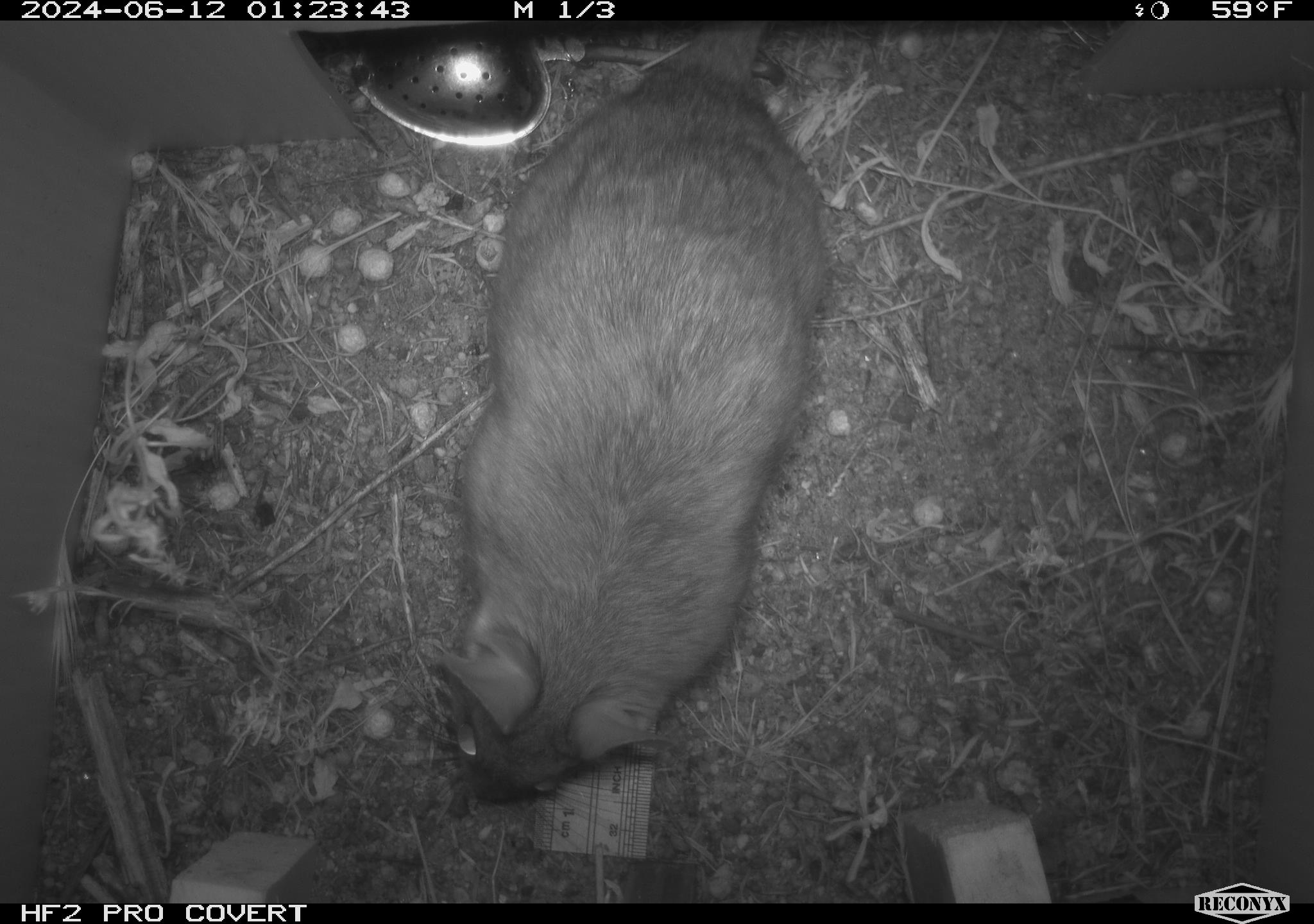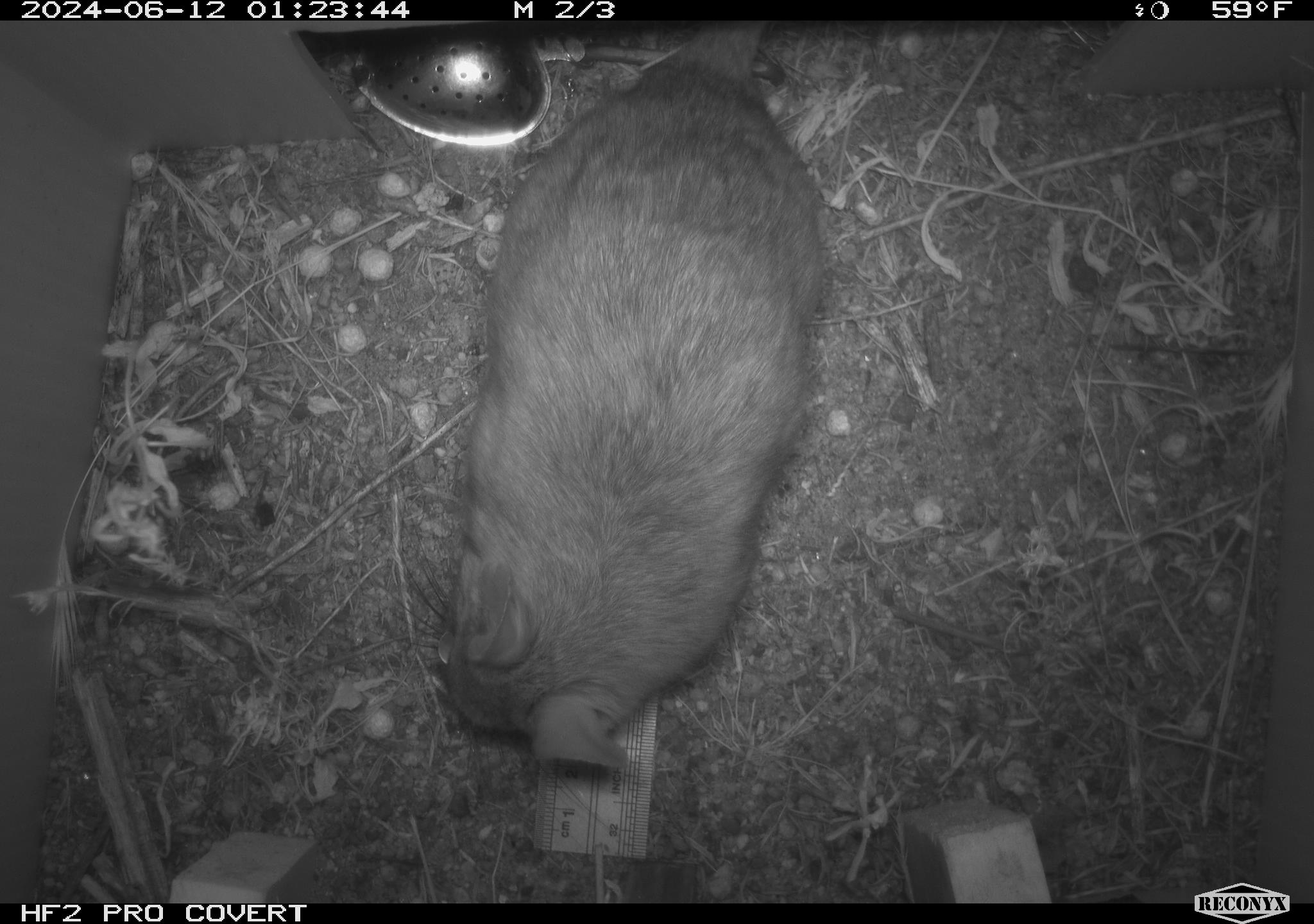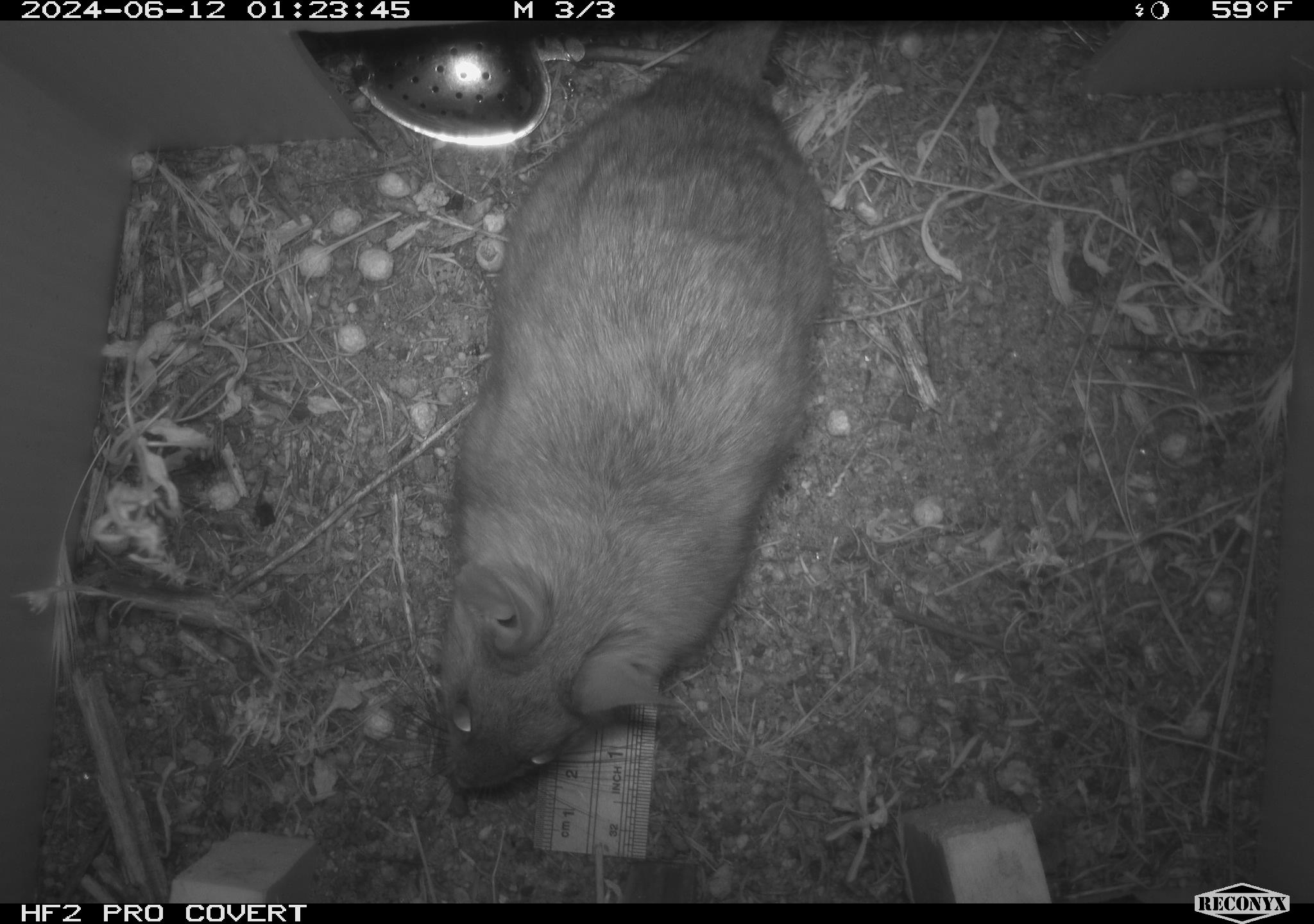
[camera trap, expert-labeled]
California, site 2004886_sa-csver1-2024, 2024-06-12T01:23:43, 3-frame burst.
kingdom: Animalia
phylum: Chordata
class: Mammalia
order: Rodentia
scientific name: Rodentia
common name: rodent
Rodent (Rodentia).